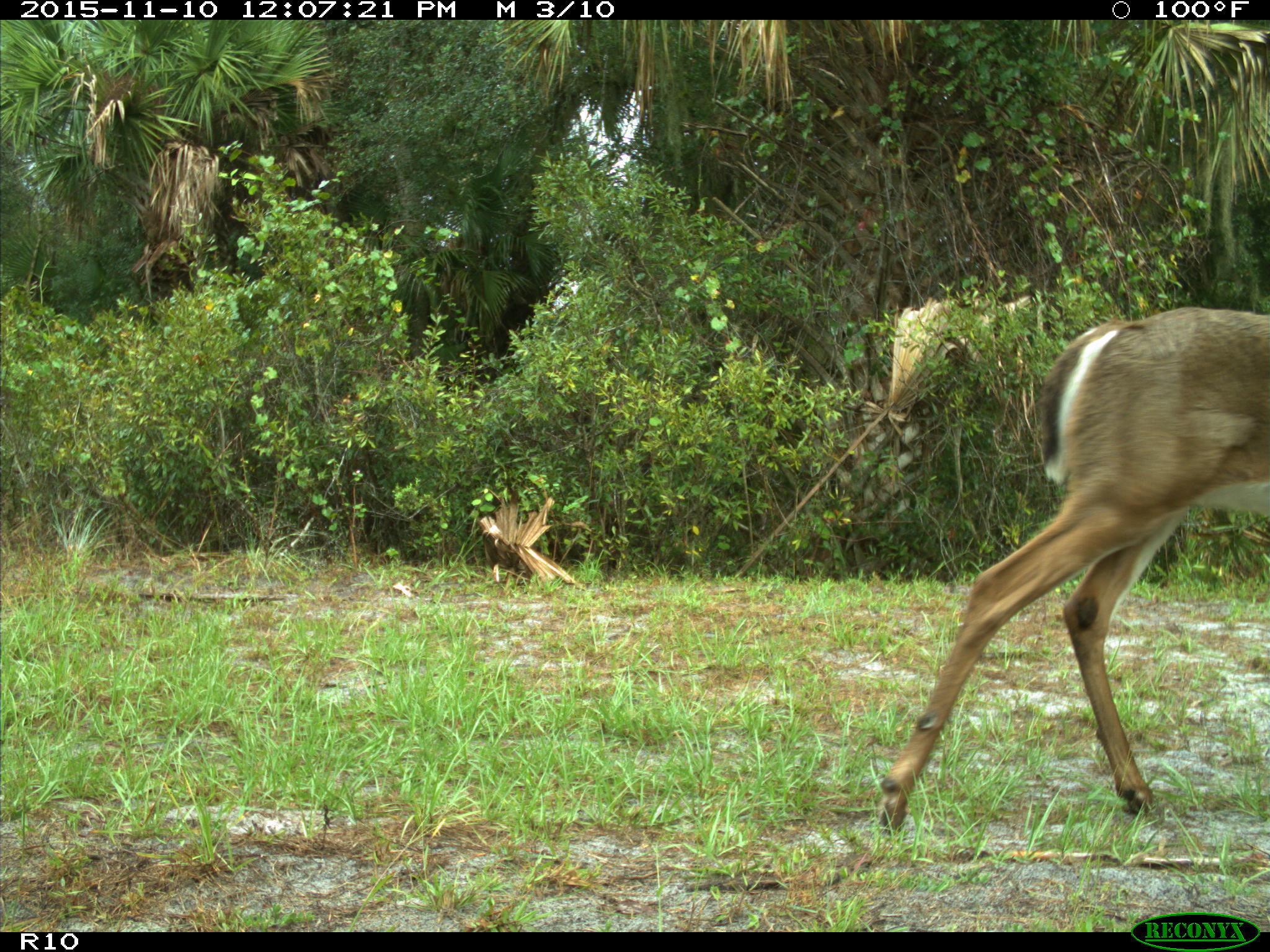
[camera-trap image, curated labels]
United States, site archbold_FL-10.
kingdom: Animalia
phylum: Chordata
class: Mammalia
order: Artiodactyla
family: Cervidae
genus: Odocoileus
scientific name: Odocoileus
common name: deer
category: unidentified deer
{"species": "unidentified deer (deer) (Odocoileus)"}